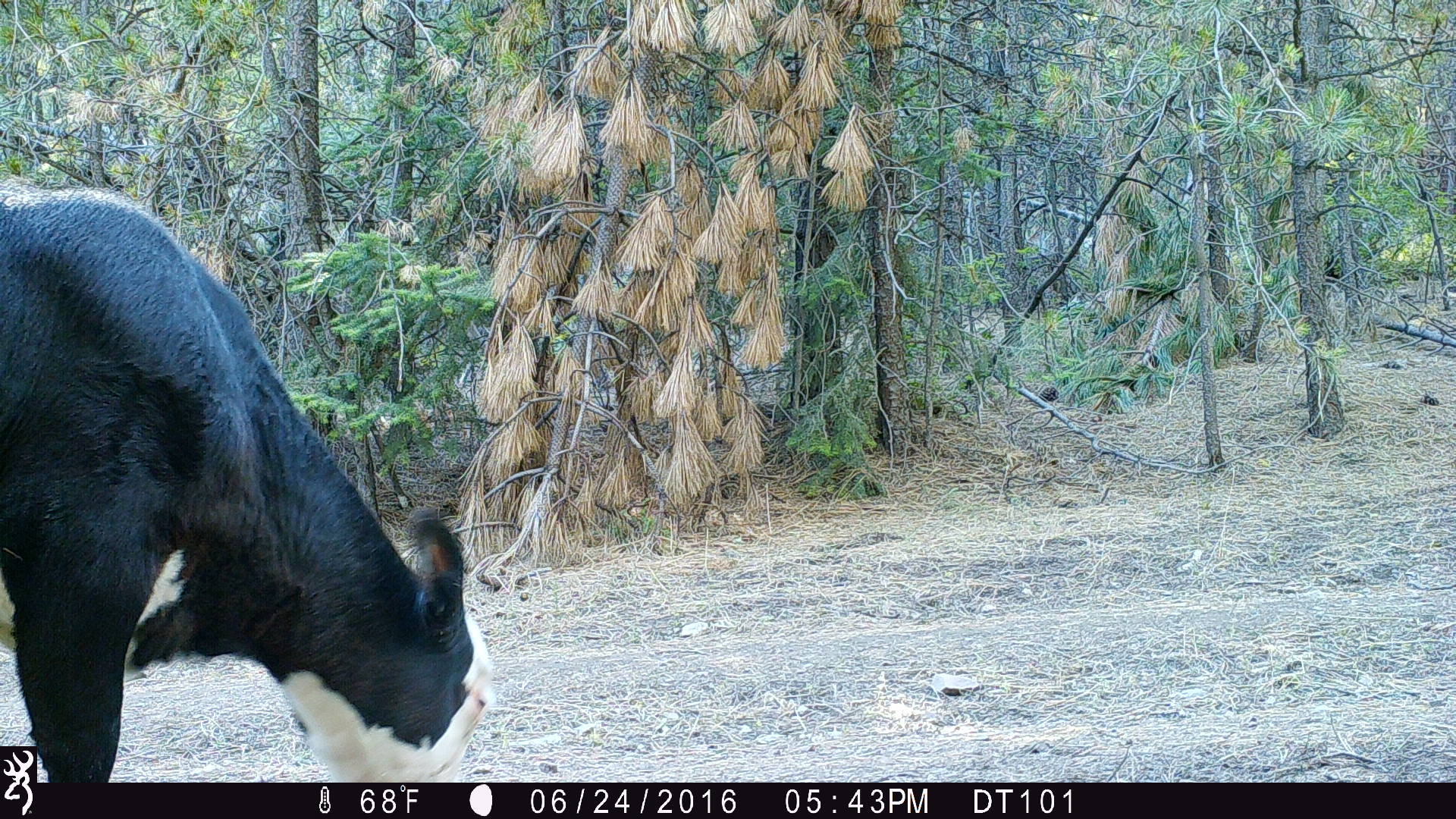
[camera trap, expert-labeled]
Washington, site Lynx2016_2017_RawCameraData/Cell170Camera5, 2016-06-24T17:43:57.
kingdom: Animalia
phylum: Chordata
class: Mammalia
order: Artiodactyla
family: Bovidae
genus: Bos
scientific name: Bos taurus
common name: domestic cattle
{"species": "domestic cattle (Bos taurus)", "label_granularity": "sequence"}